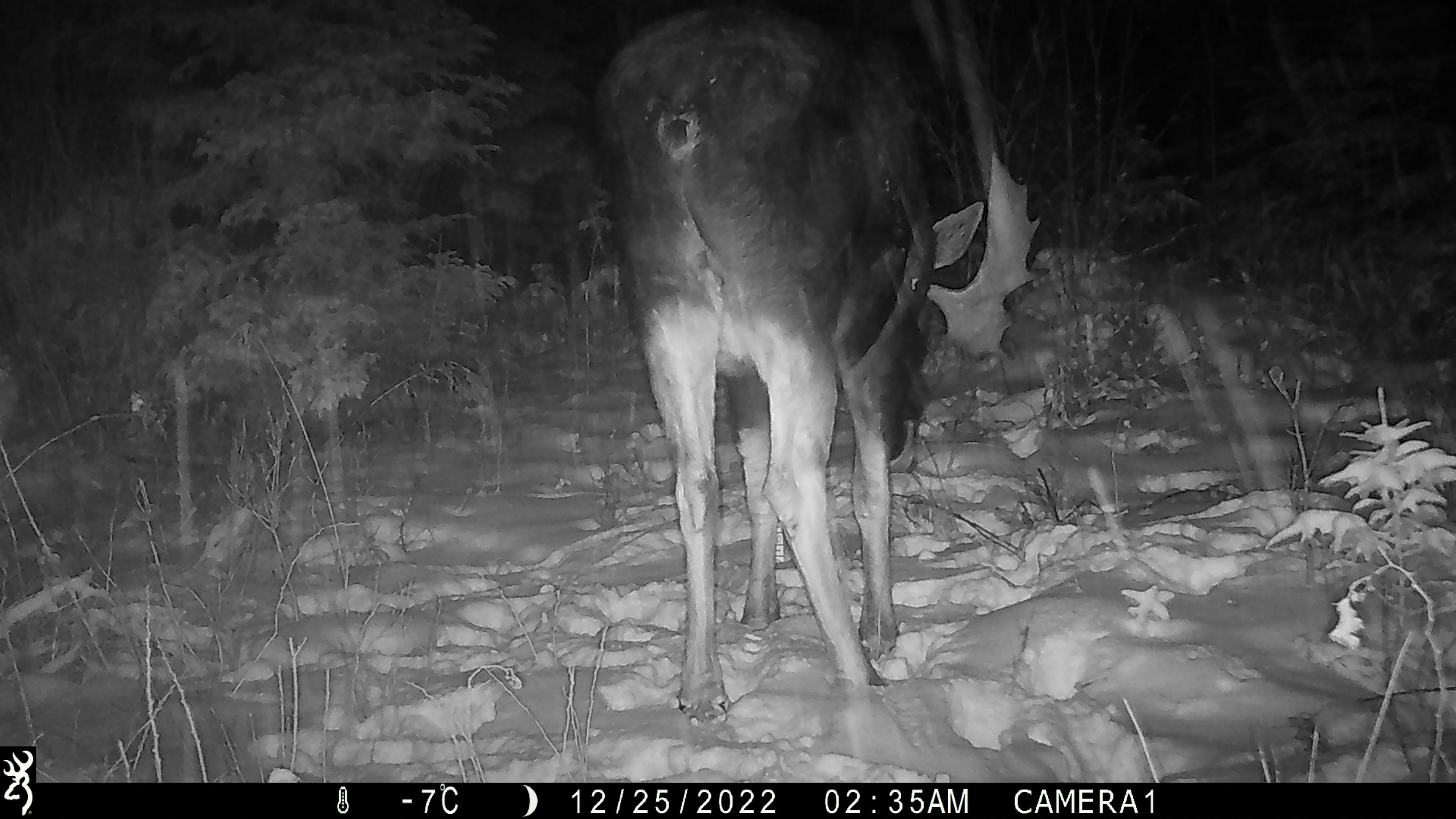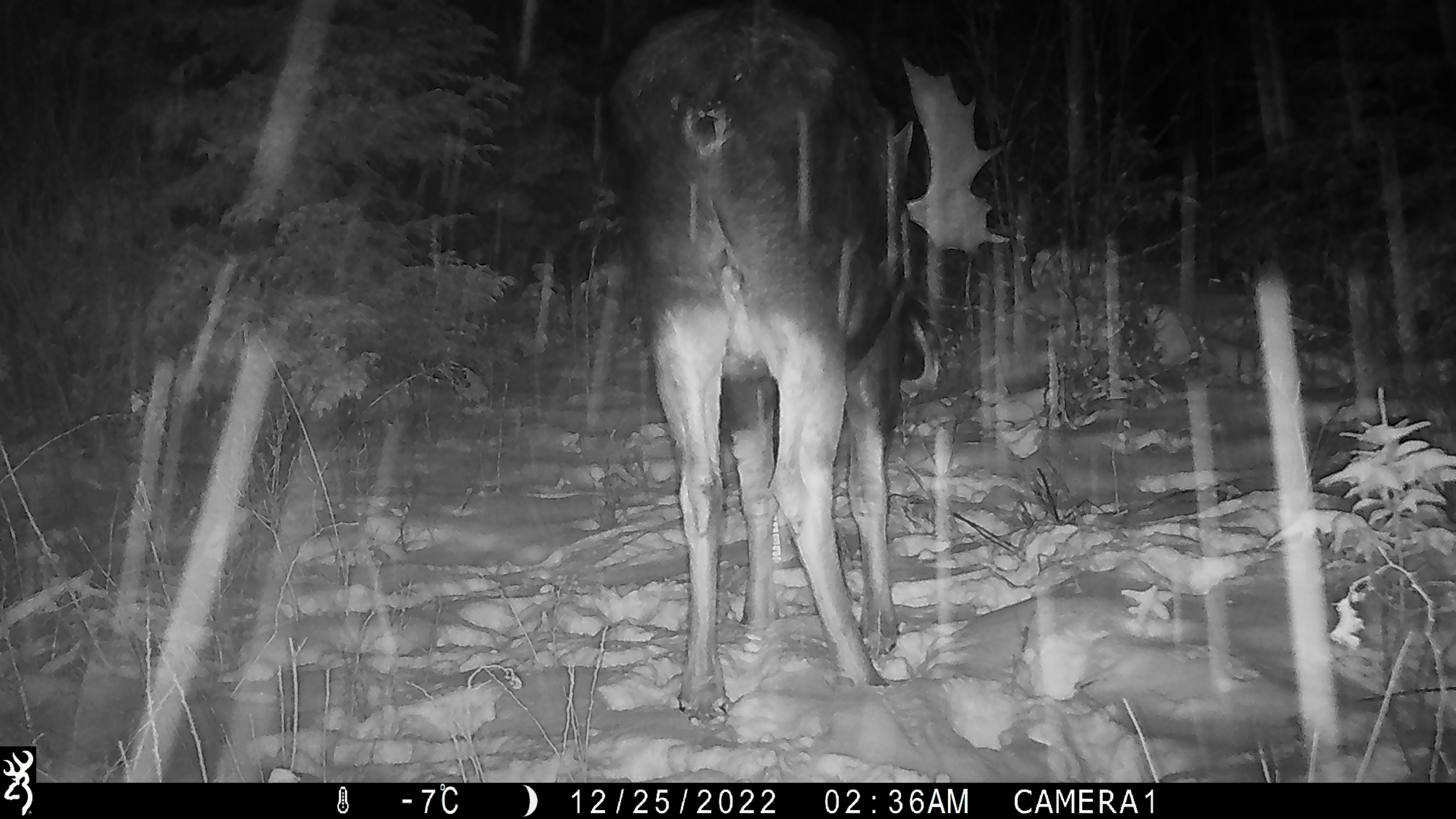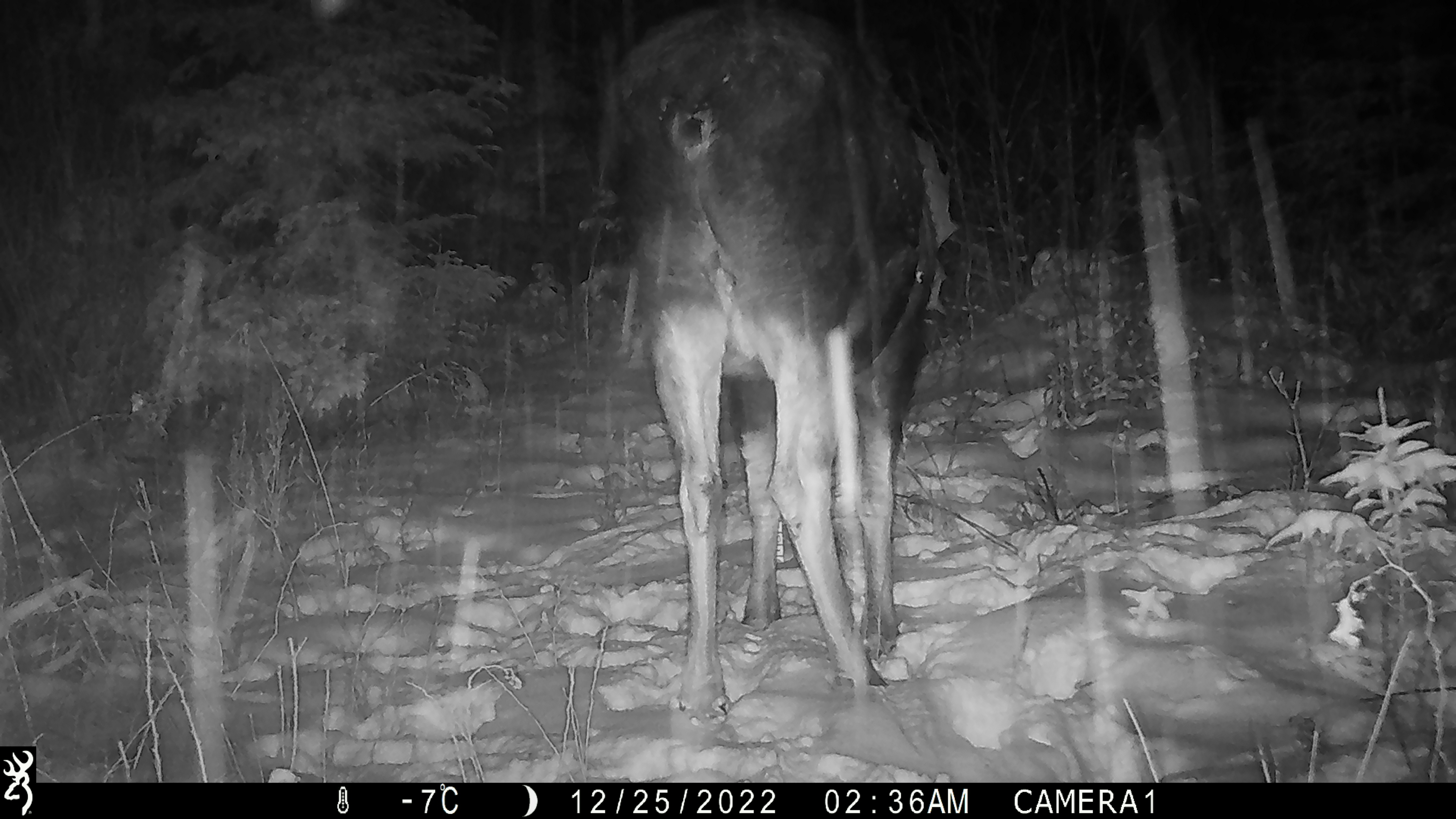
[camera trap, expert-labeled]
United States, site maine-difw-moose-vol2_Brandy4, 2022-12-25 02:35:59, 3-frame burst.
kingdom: Animalia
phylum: Chordata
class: Mammalia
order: Artiodactyla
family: Cervidae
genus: Alces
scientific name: Alces alces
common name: moose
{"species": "moose (Alces alces)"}